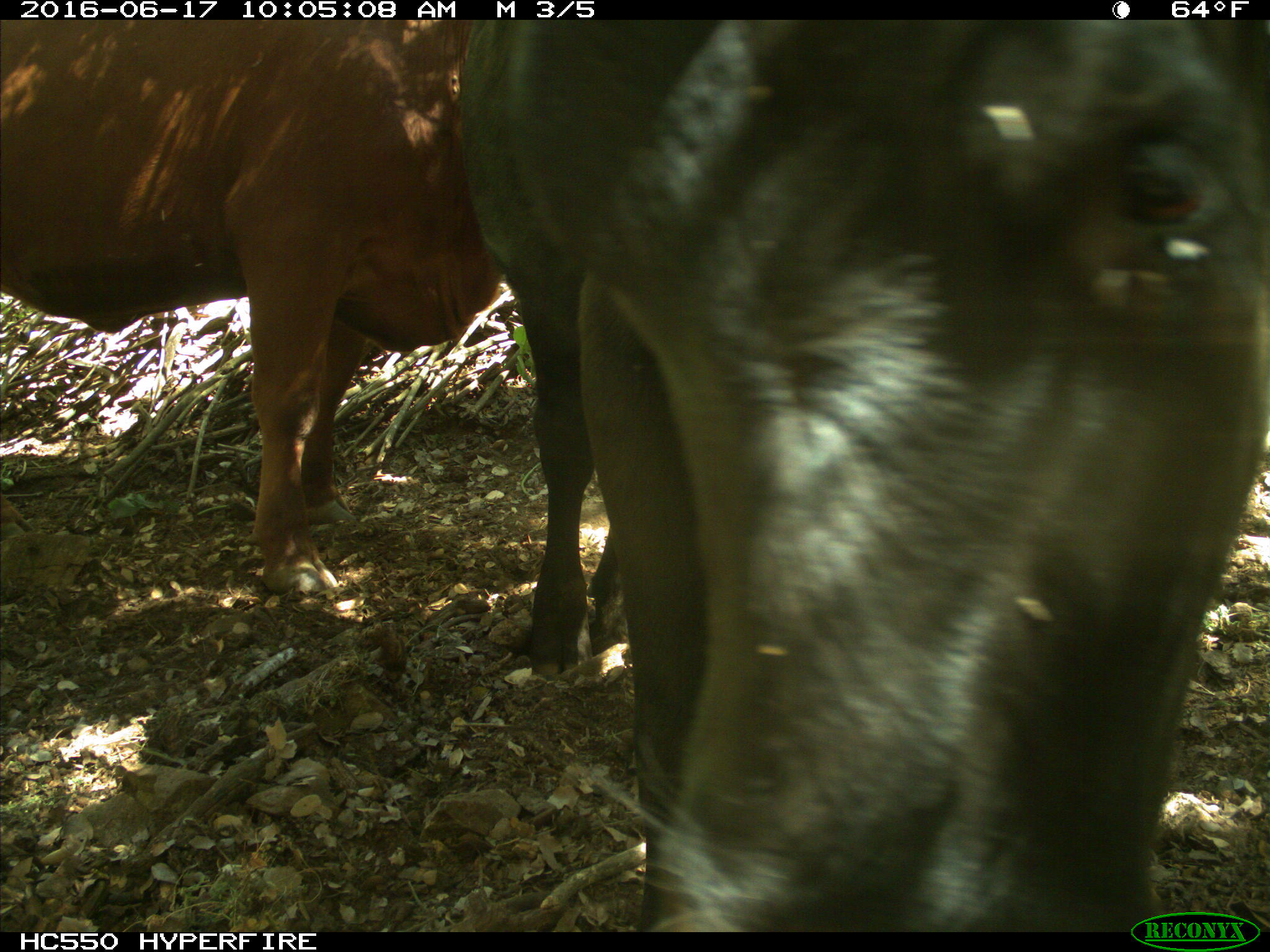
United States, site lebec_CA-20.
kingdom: Animalia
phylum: Chordata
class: Mammalia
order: Artiodactyla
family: Bovidae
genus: Bos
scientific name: Bos taurus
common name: domestic cow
Bos taurus (domestic cow).